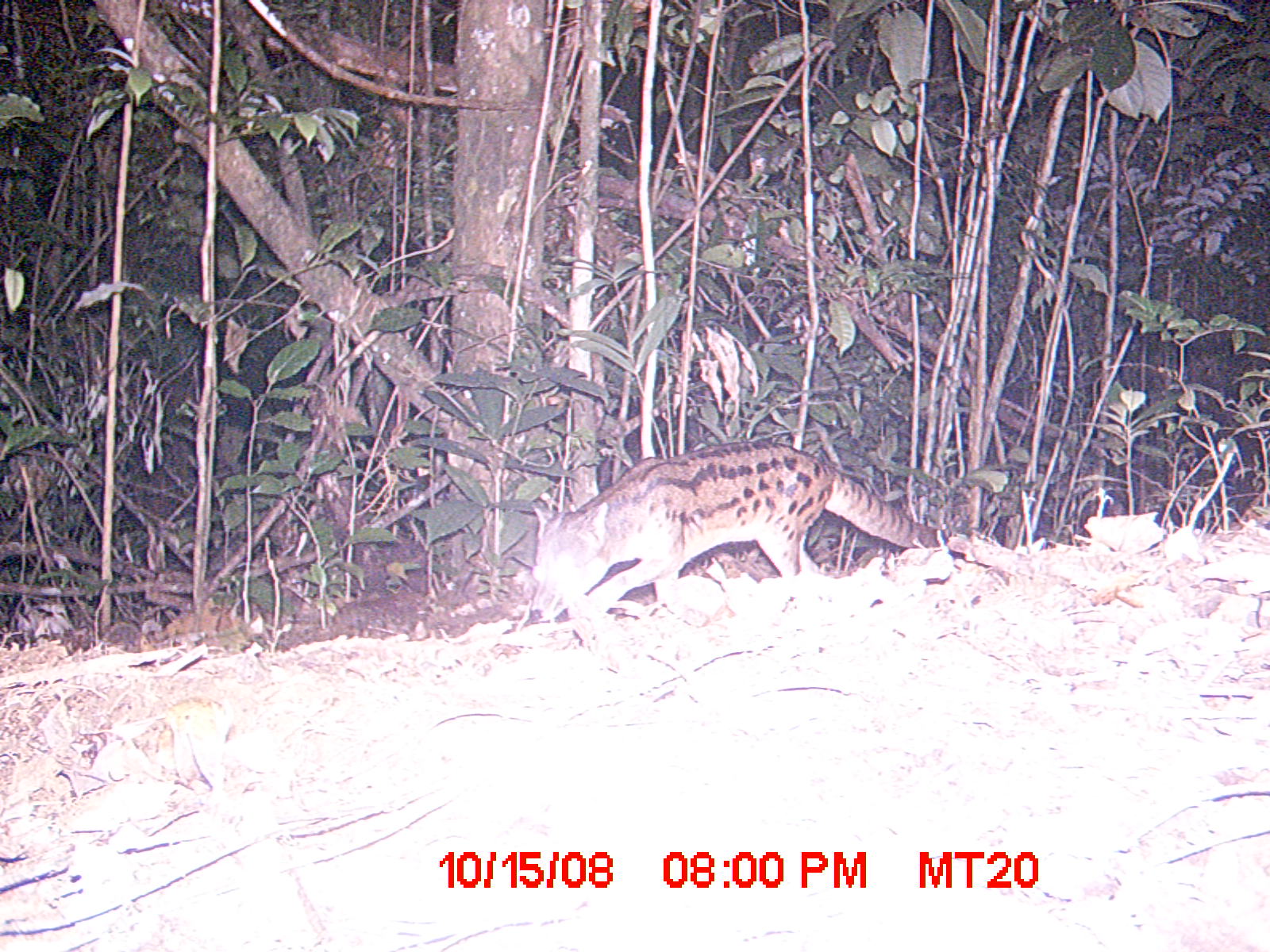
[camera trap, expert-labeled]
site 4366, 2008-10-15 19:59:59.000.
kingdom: Animalia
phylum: Chordata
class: Mammalia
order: Carnivora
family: Eupleridae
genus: Fossa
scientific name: Fossa fossana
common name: fanaloka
Fossa fossana (fanaloka), count 1.